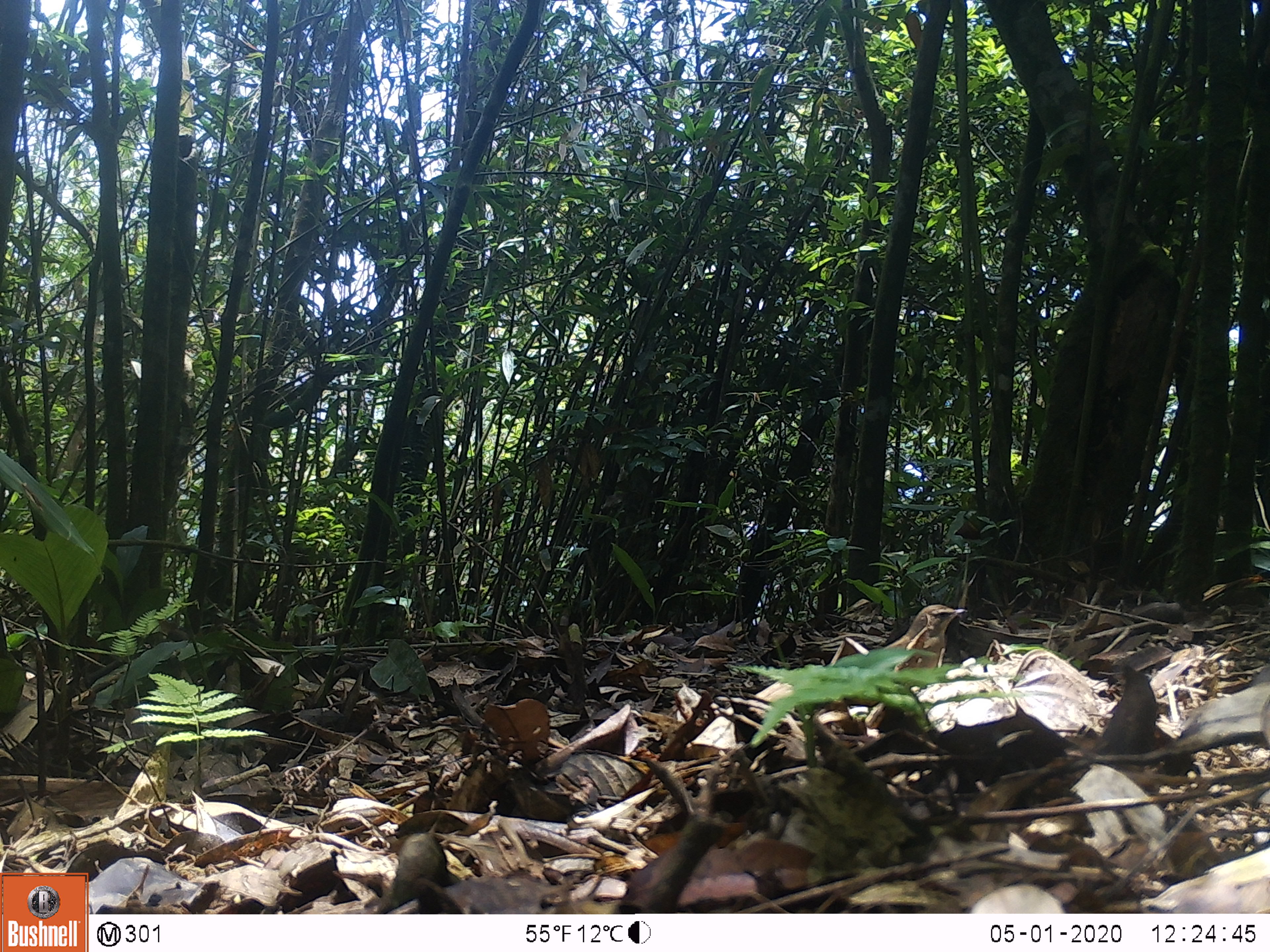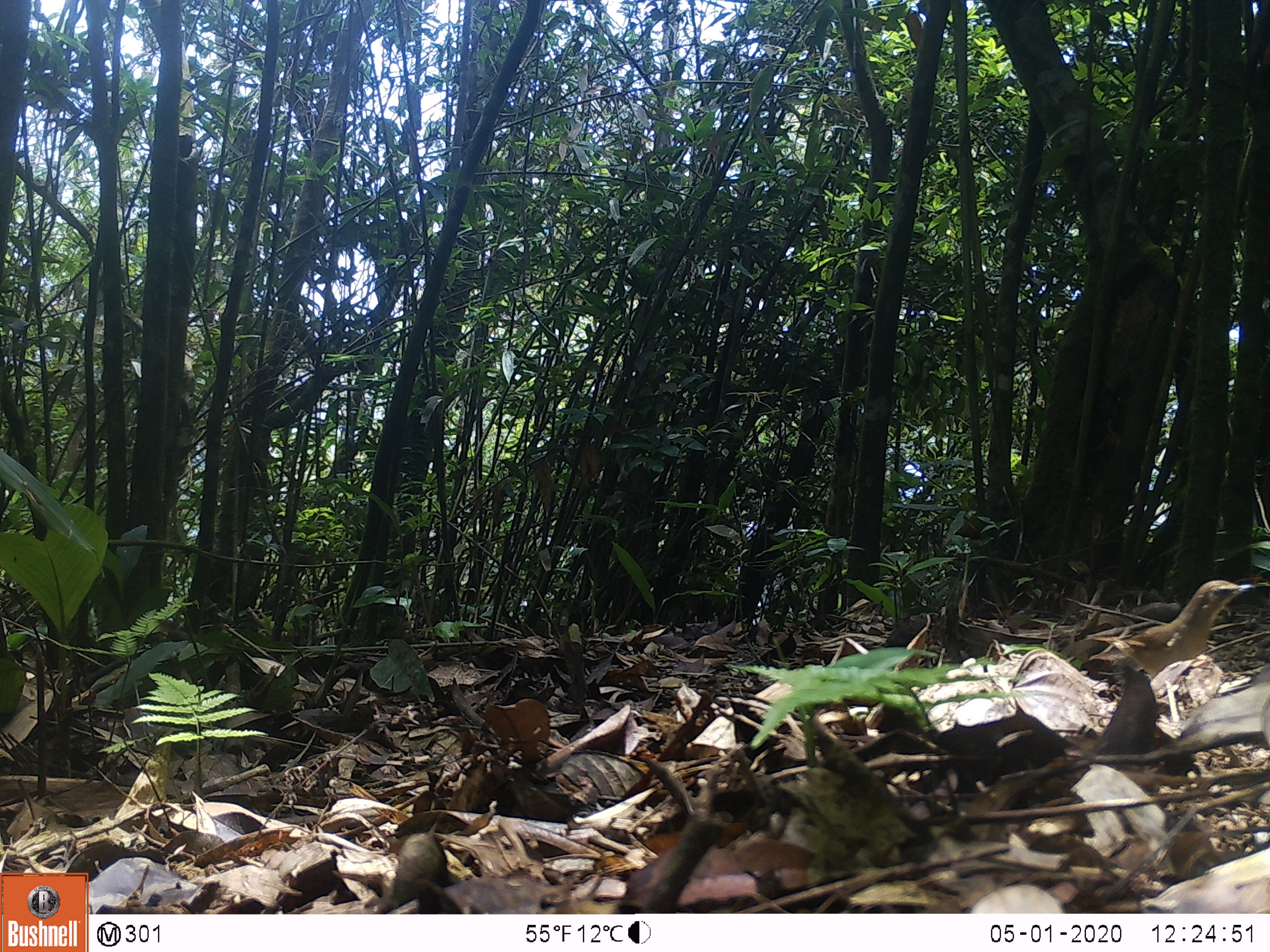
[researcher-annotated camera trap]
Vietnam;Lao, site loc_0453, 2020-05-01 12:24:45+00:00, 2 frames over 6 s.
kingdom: Animalia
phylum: Chordata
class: Aves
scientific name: Aves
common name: bird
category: unidentified bird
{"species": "unidentified bird (bird) (Aves)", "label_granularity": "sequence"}